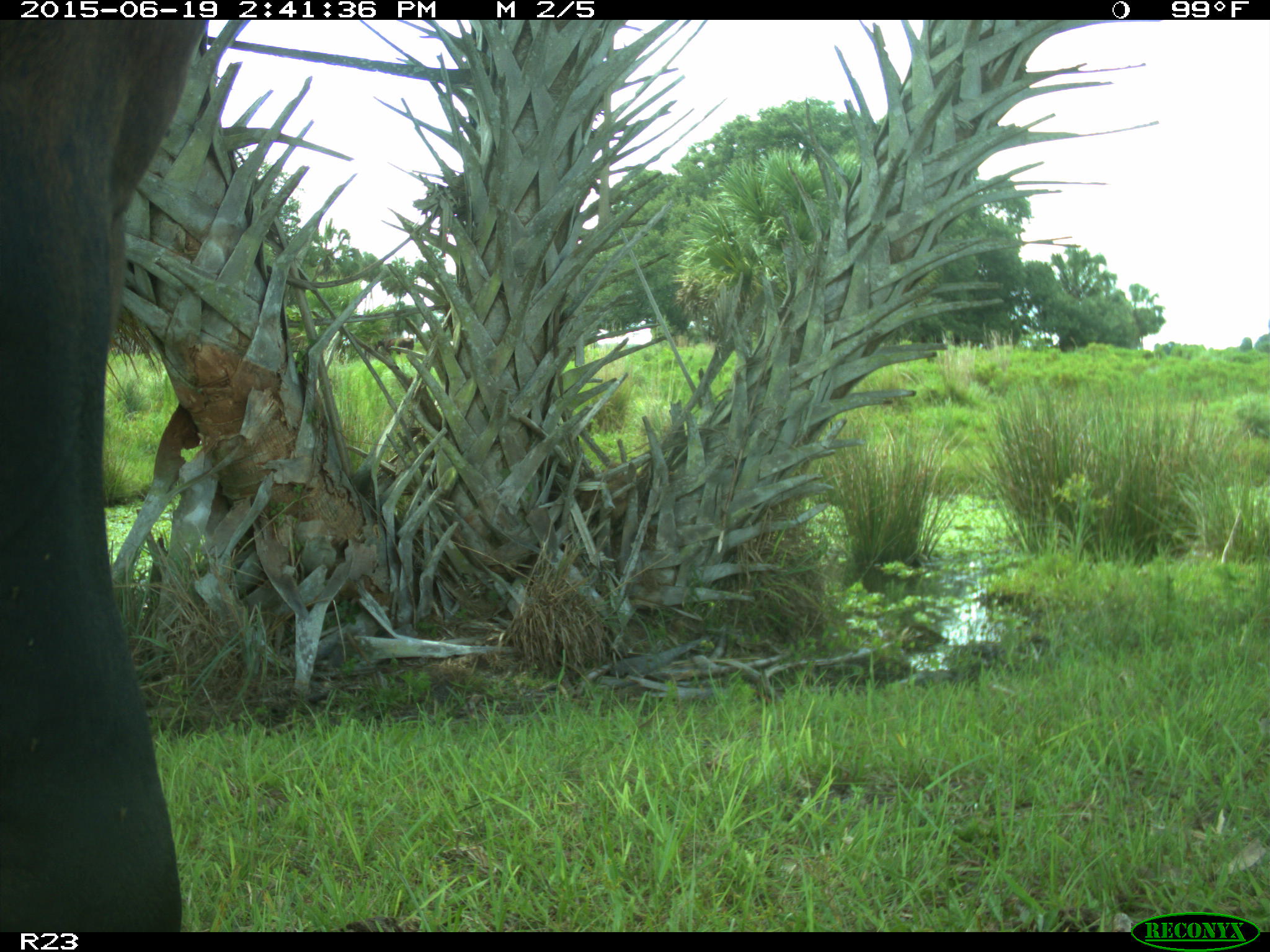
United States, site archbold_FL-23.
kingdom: Animalia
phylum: Chordata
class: Mammalia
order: Artiodactyla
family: Bovidae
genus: Bos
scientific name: Bos taurus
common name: domestic cow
Bos taurus (domestic cow).